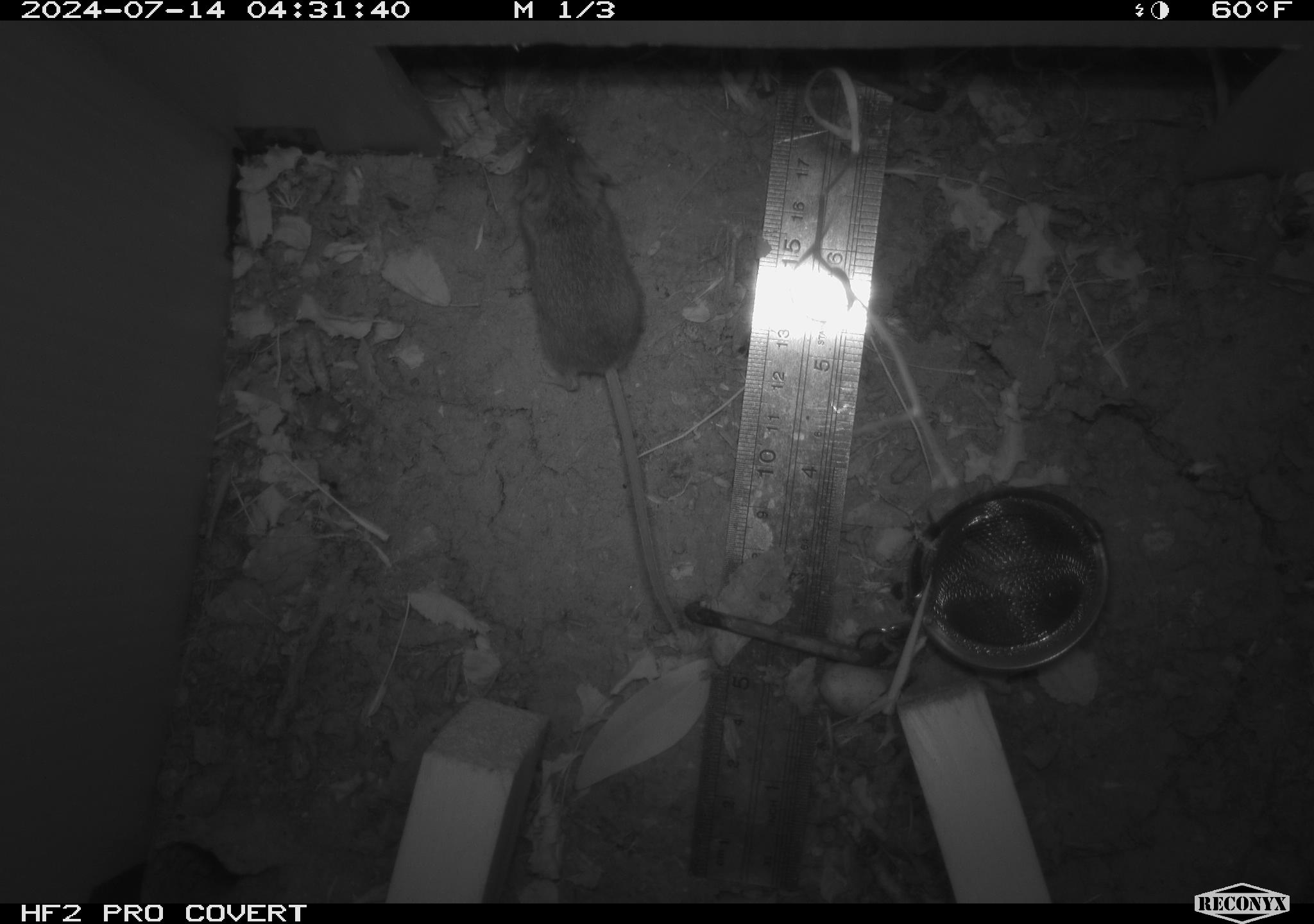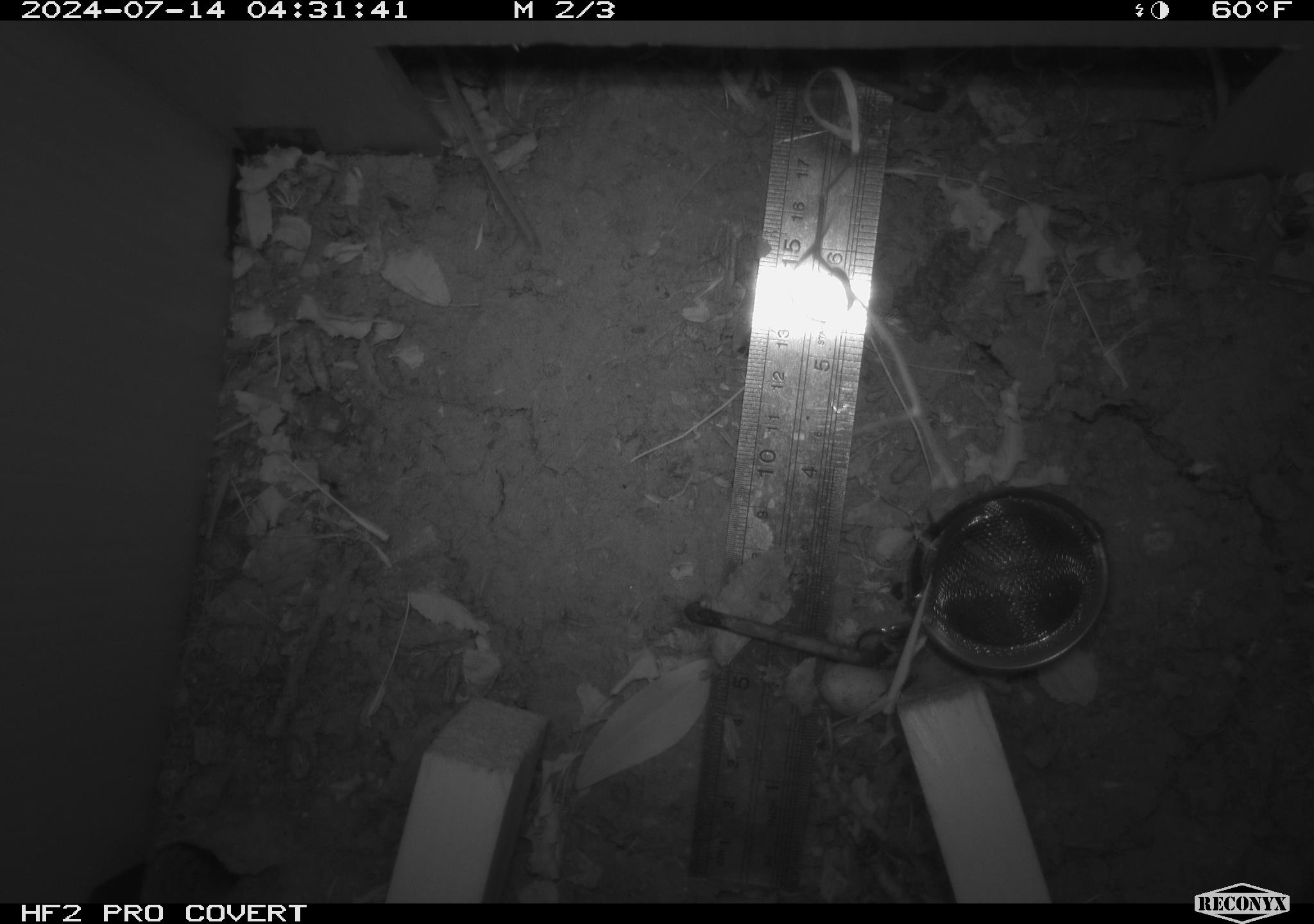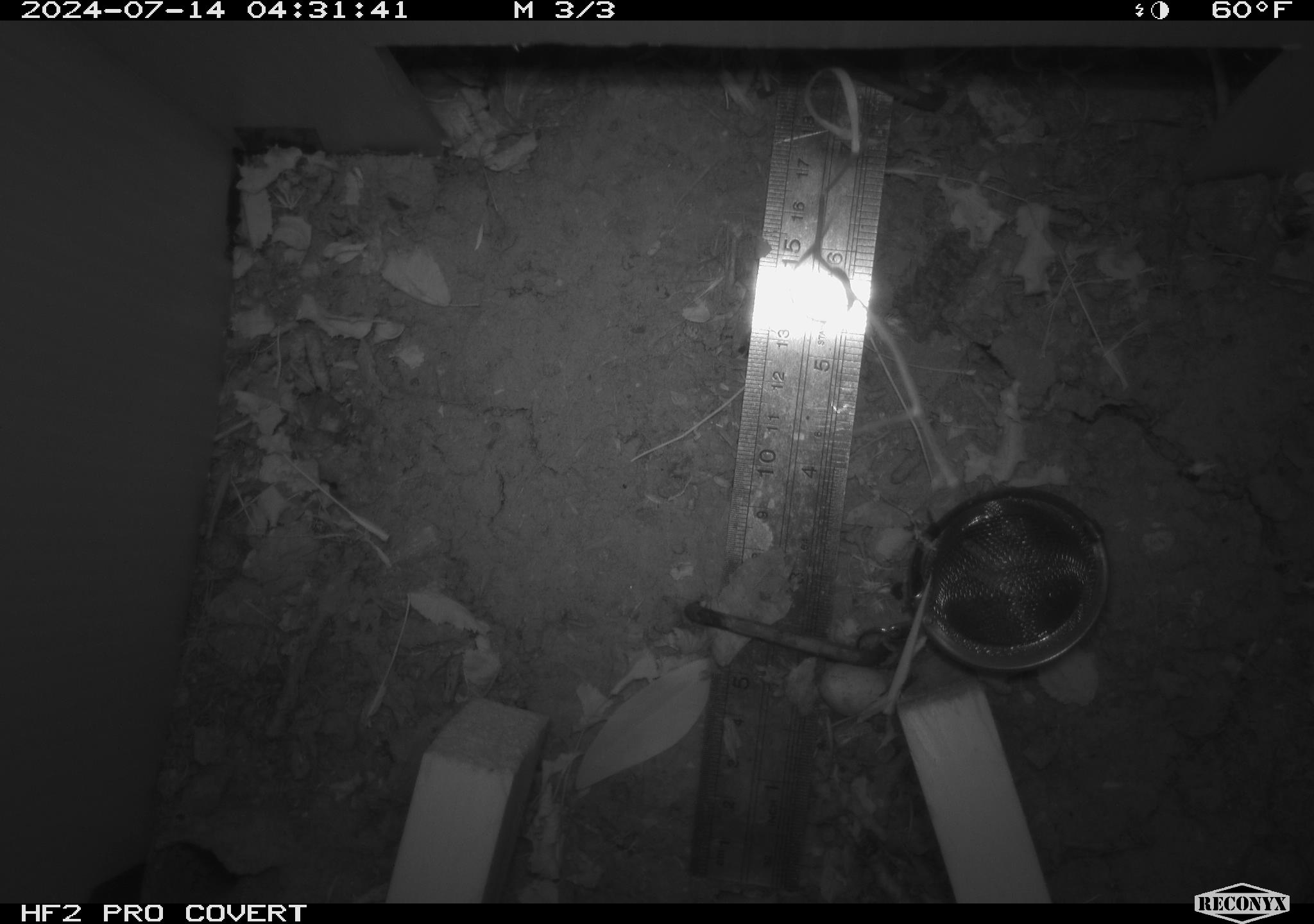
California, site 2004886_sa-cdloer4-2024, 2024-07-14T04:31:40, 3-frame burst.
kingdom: Animalia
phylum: Chordata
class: Mammalia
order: Rodentia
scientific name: Rodentia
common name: rodent